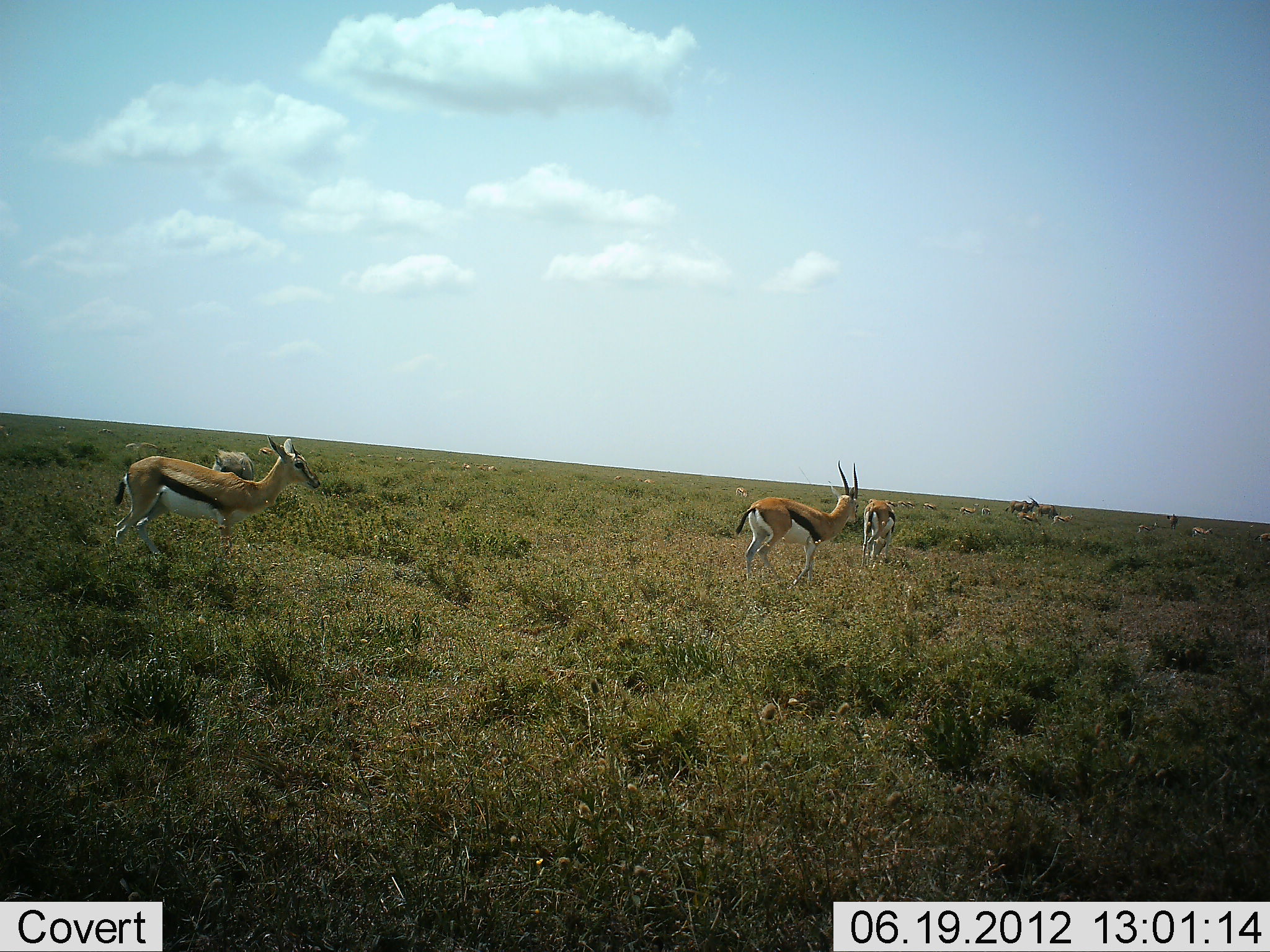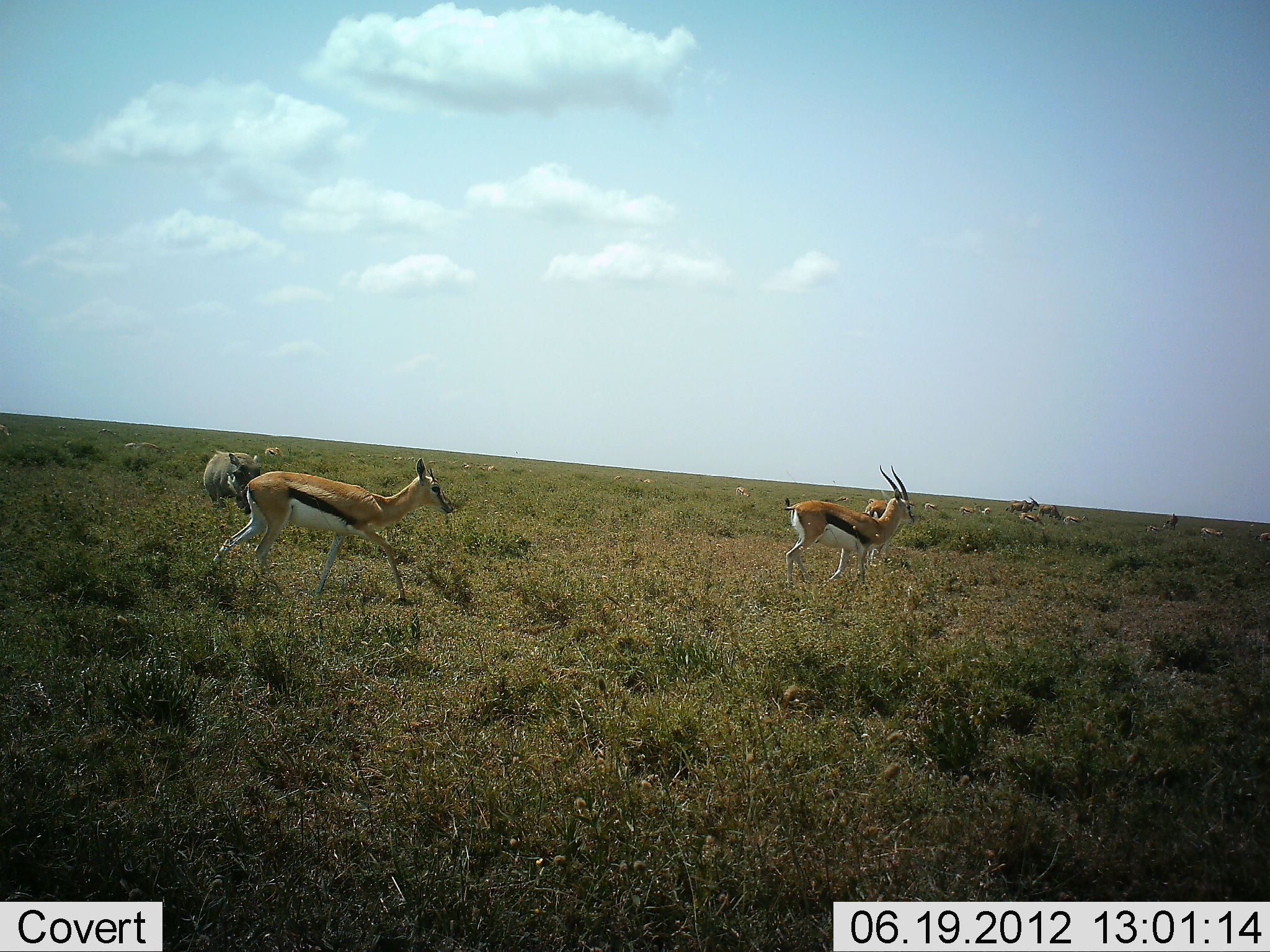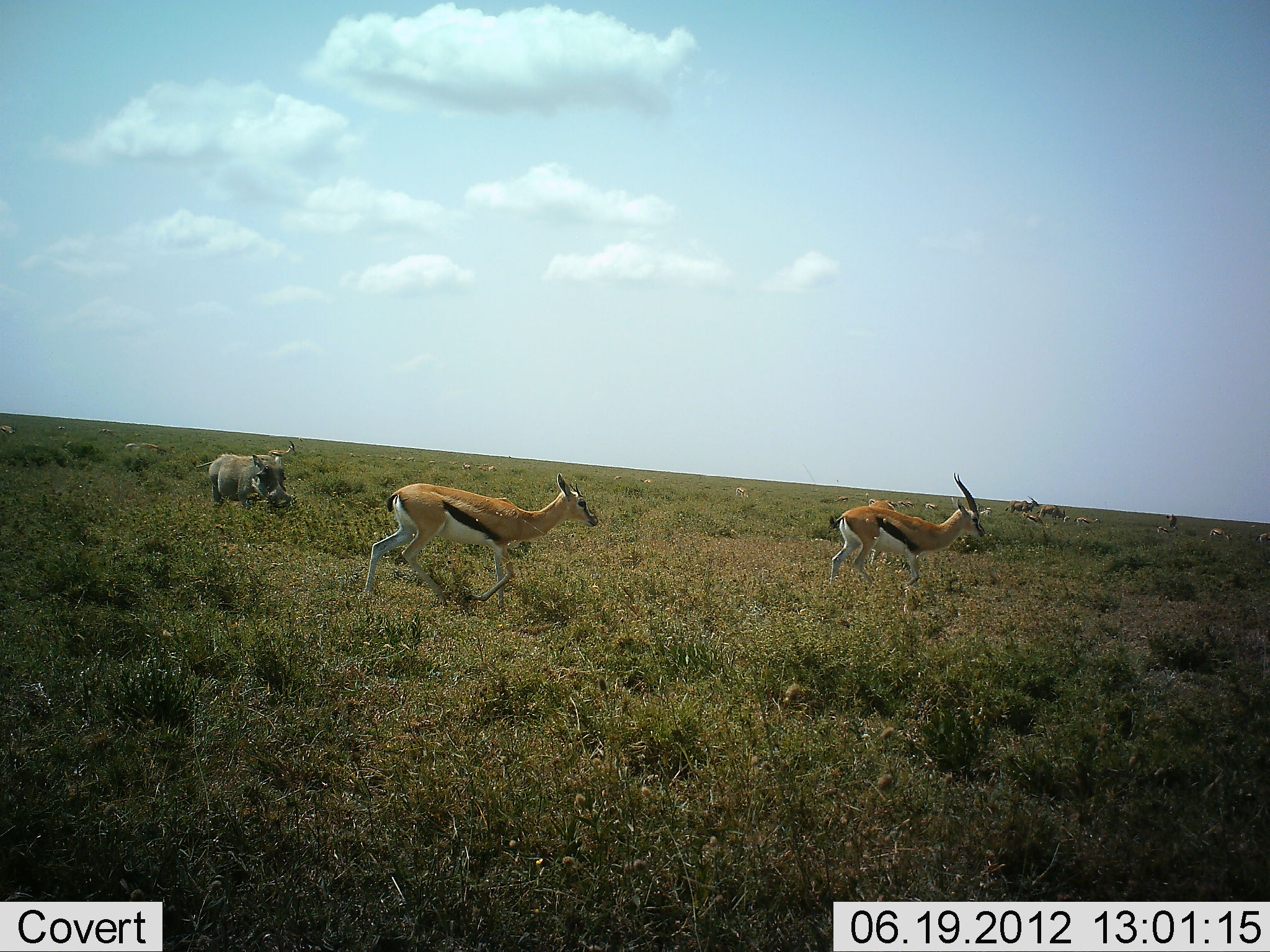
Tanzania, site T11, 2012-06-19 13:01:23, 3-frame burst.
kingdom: Animalia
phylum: Chordata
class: Mammalia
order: Artiodactyla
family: Bovidae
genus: Eudorcas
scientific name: Eudorcas thomsonii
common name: thomson's gazelle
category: gazellethomsons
Gazellethomsons (thomson's gazelle) (Eudorcas thomsonii), count 11-50. Behavior (volunteer vote fractions): standing 20%, resting 5%, moving 100%, interacting 0%. Young present (vote fraction): 5%. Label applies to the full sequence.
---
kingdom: Animalia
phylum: Chordata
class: Mammalia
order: Artiodactyla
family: Suidae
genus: Phacochoerus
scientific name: Phacochoerus africanus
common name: warthog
Warthog (Phacochoerus africanus), count 1. Behavior (volunteer vote fractions): standing 28%, resting 0%, moving 61%, interacting 0%. Young present (vote fraction): 0%. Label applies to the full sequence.